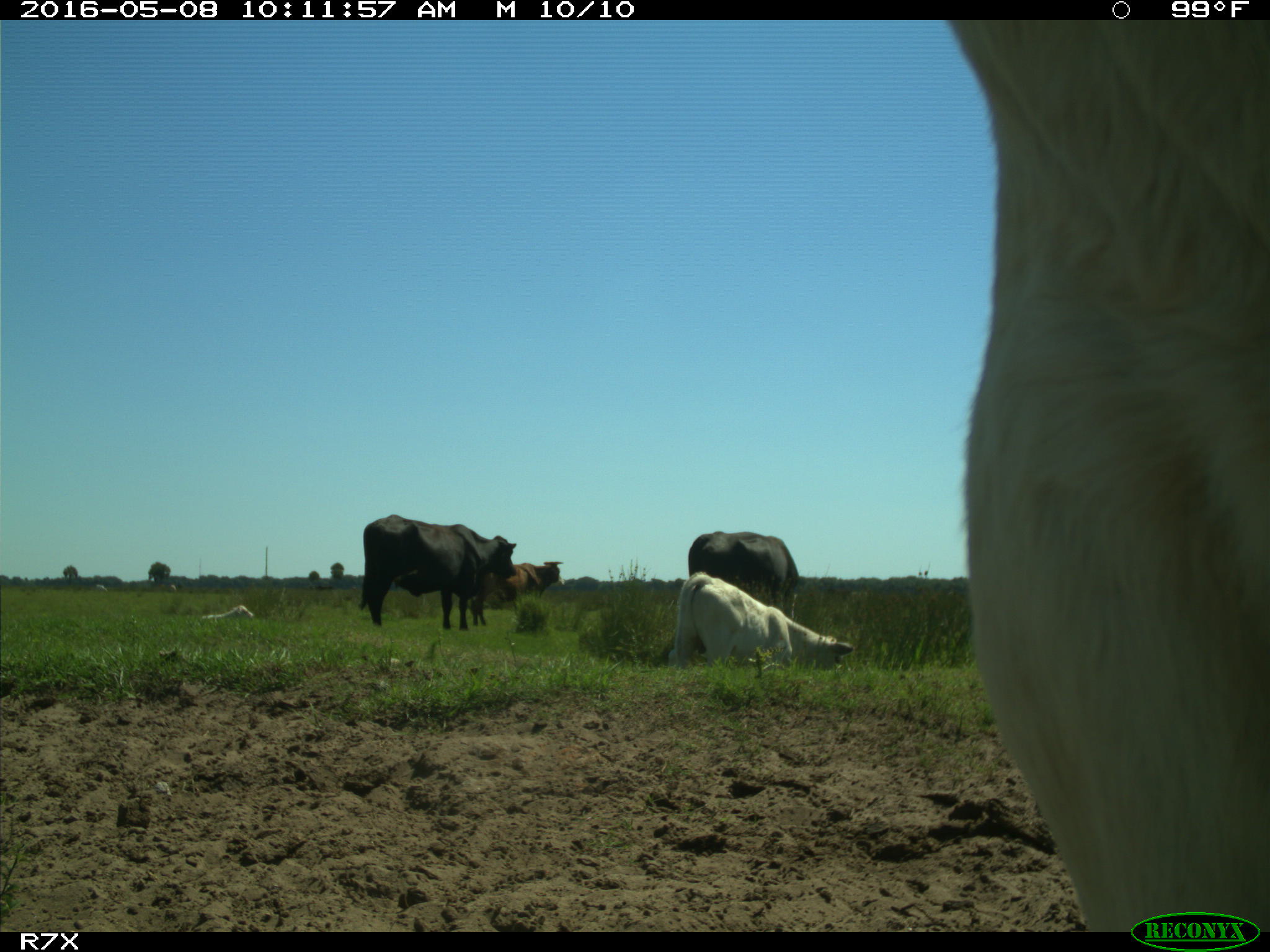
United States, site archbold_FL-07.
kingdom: Animalia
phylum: Chordata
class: Mammalia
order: Artiodactyla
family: Bovidae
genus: Bos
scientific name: Bos taurus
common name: domestic cow